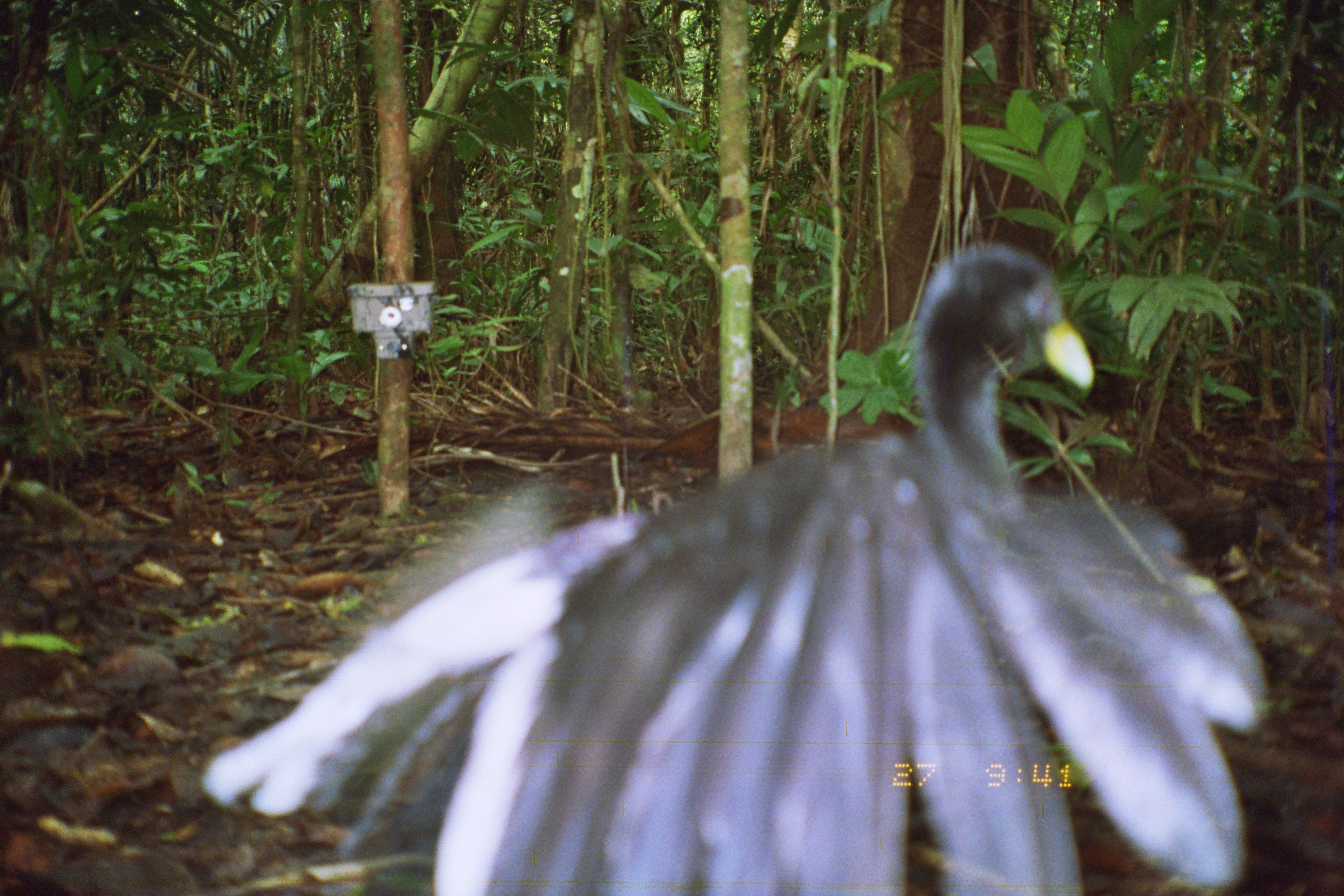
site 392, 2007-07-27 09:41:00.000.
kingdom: Animalia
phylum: Chordata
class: Aves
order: Gruiformes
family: Psophiidae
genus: Psophia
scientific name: Psophia leucoptera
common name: pale-winged trumpeter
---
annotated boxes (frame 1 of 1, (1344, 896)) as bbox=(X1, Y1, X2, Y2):
psophia leucoptera: bbox=(198, 237, 1271, 896)